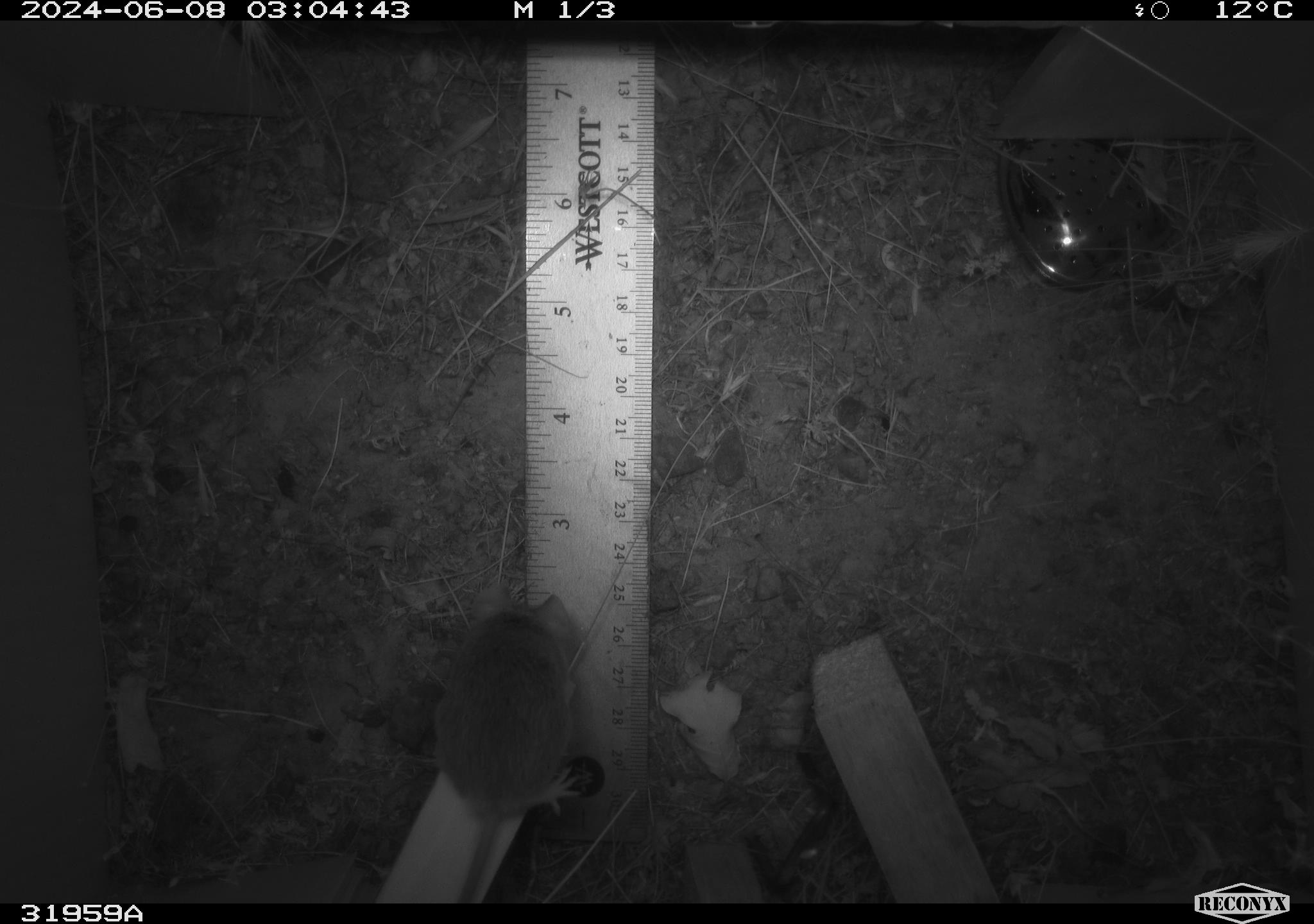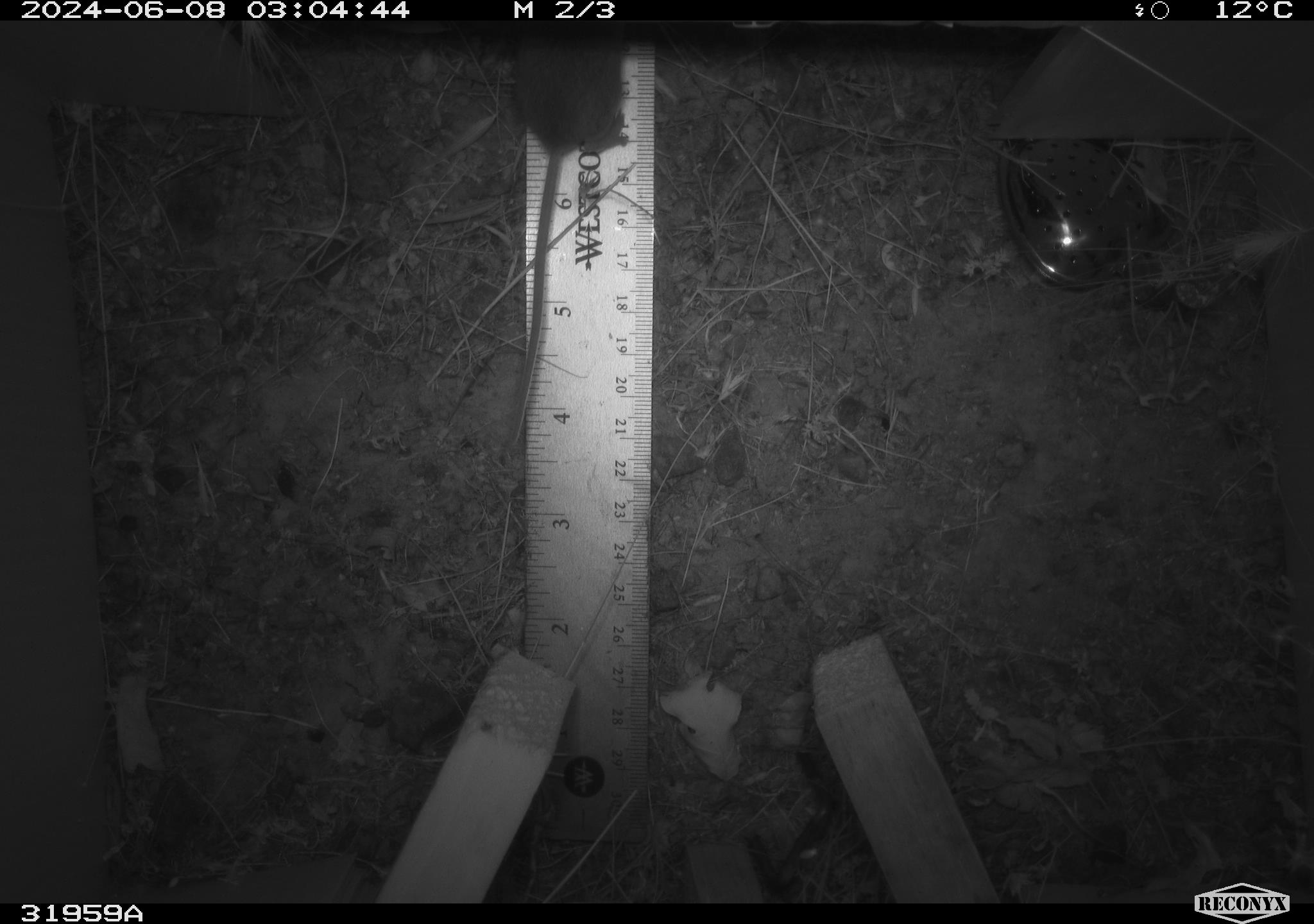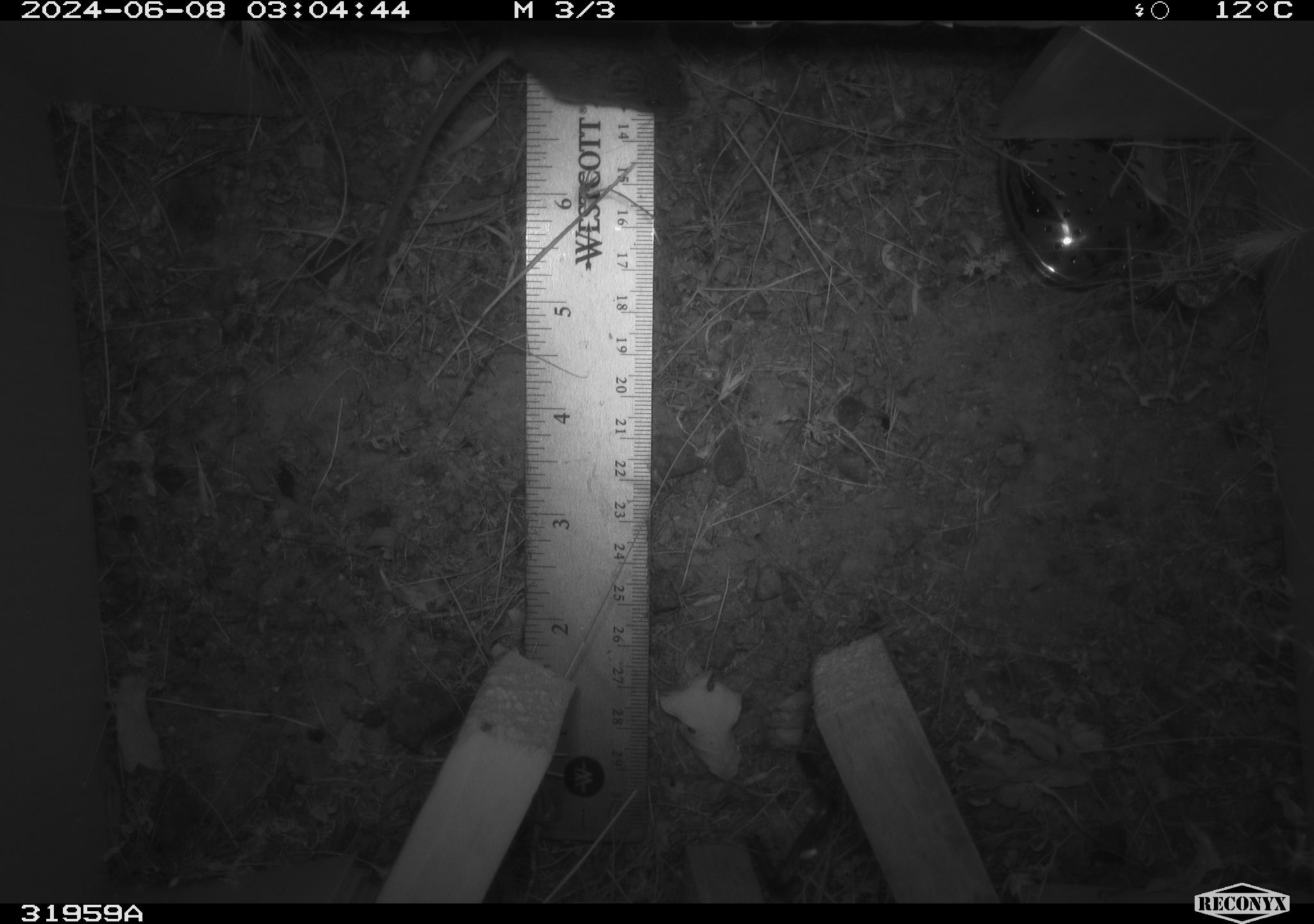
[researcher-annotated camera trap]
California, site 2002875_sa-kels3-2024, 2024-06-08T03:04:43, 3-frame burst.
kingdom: Animalia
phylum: Chordata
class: Mammalia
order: Rodentia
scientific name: Rodentia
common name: rodent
Rodent (Rodentia).